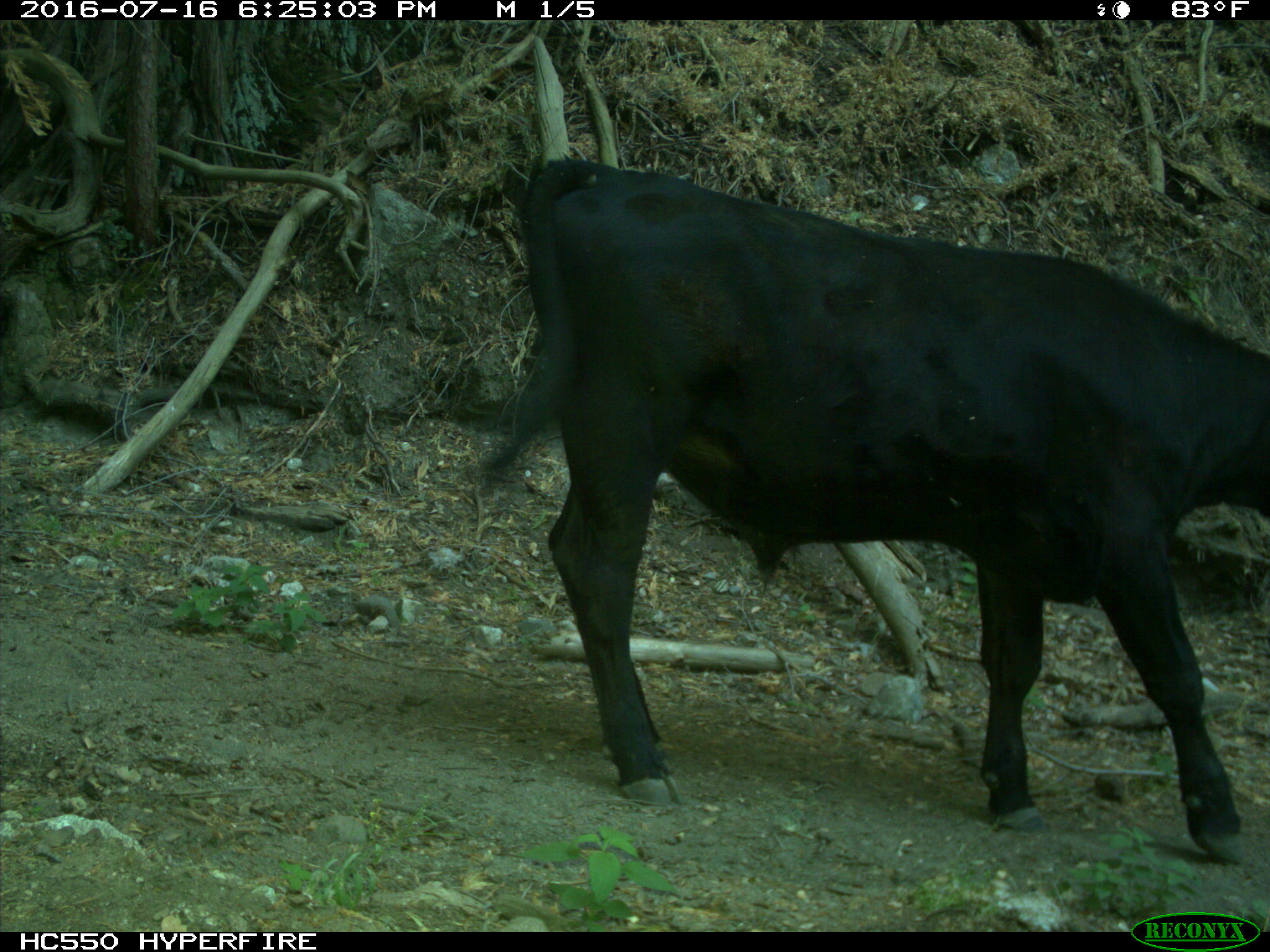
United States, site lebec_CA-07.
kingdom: Animalia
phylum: Chordata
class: Mammalia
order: Artiodactyla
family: Bovidae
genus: Bos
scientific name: Bos taurus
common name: domestic cow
Bos taurus (domestic cow).